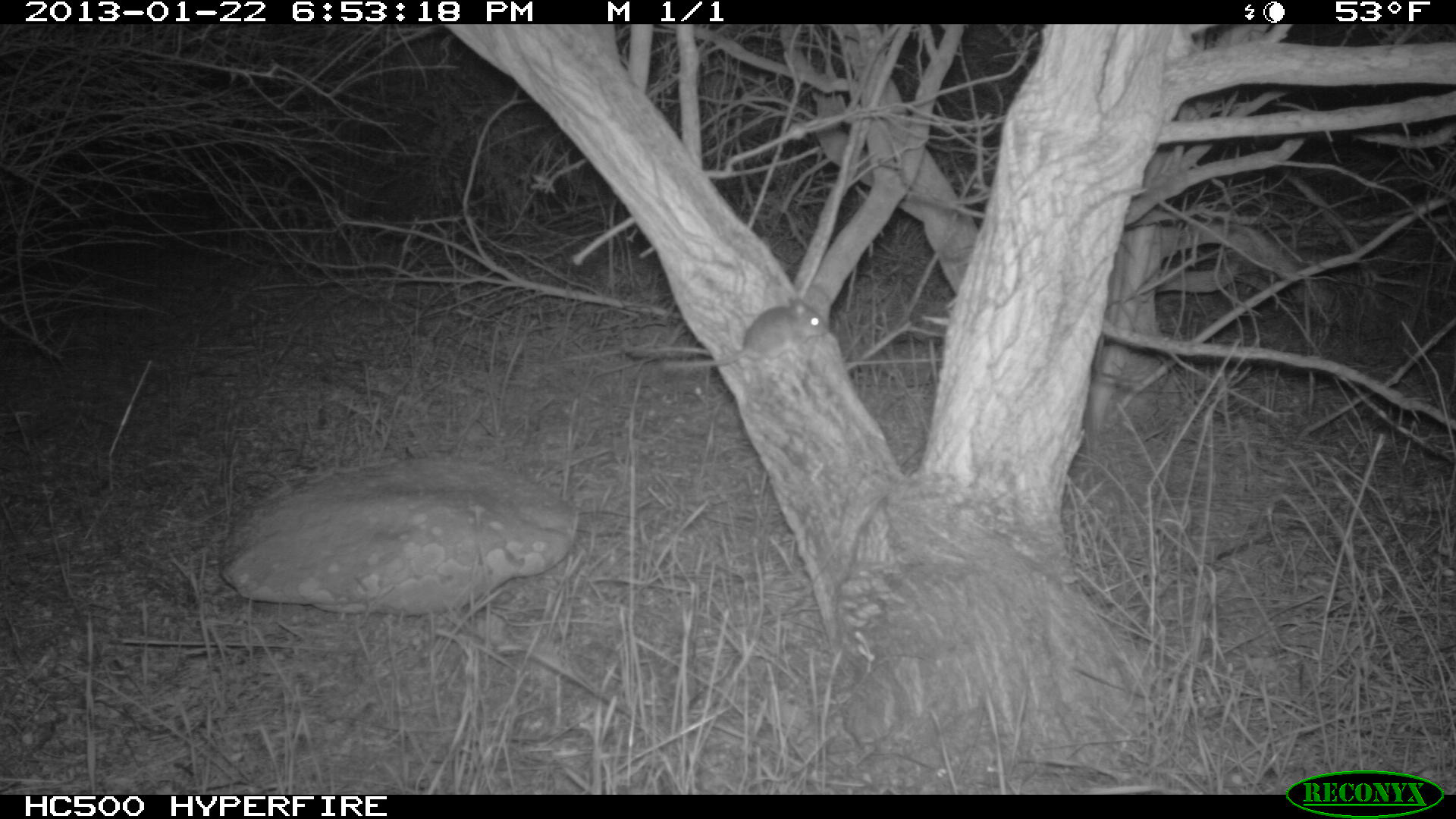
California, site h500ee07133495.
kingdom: Animalia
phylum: Chordata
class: Mammalia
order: Rodentia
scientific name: Rodentia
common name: rodent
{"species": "rodent (Rodentia)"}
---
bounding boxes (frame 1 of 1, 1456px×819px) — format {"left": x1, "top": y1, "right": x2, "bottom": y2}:
rodent: {"left": 664, "top": 297, "right": 827, "bottom": 368}